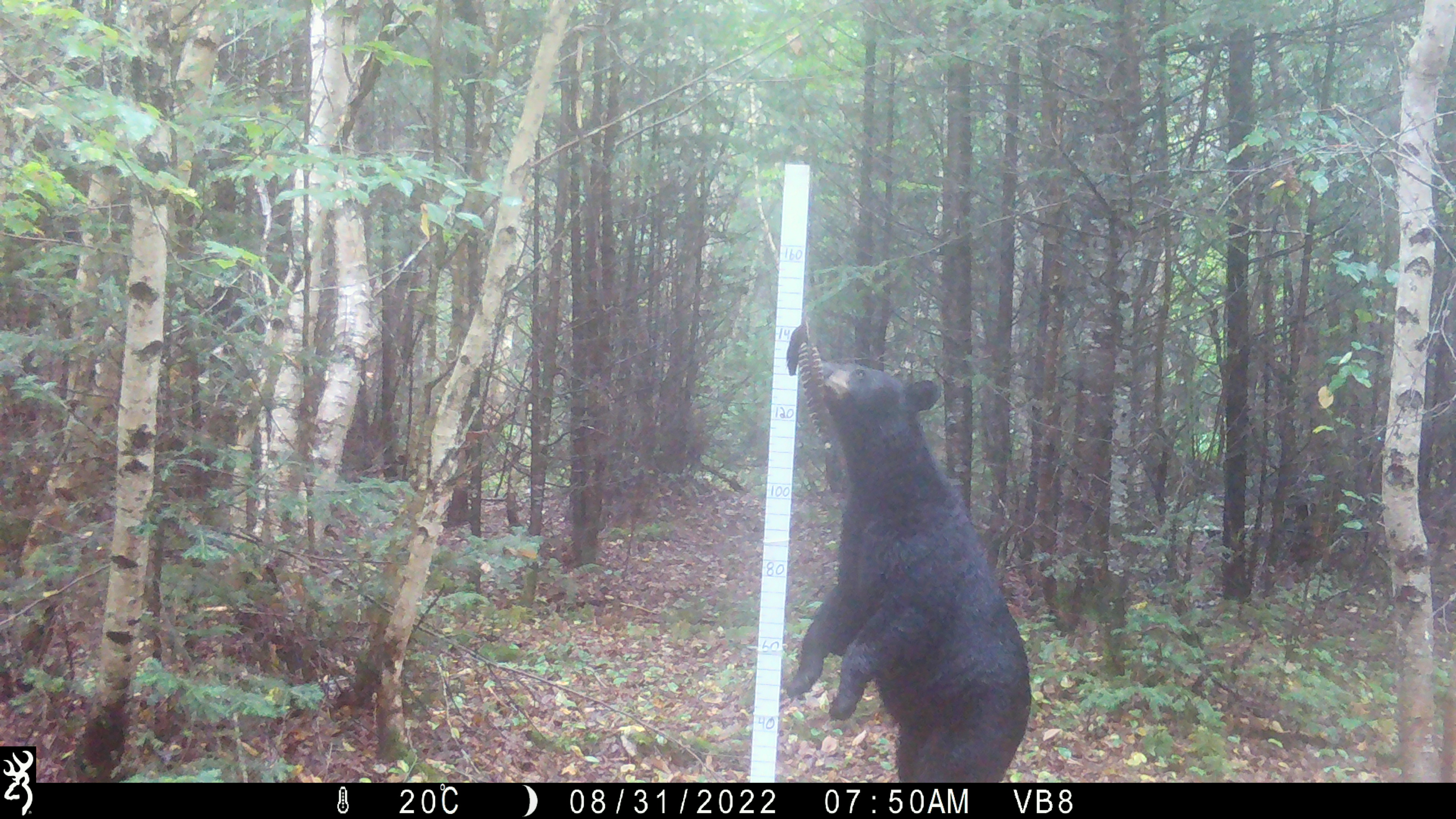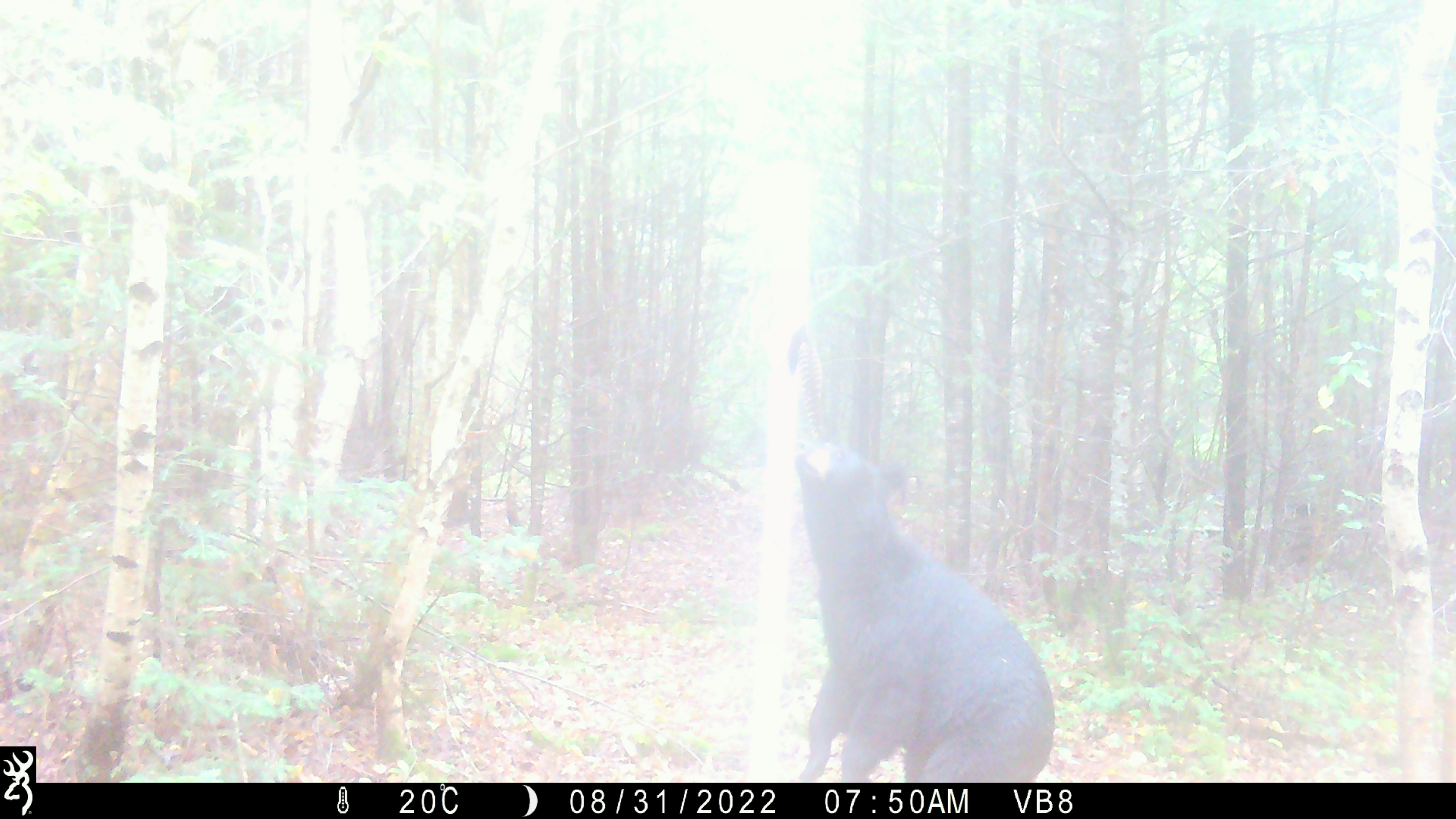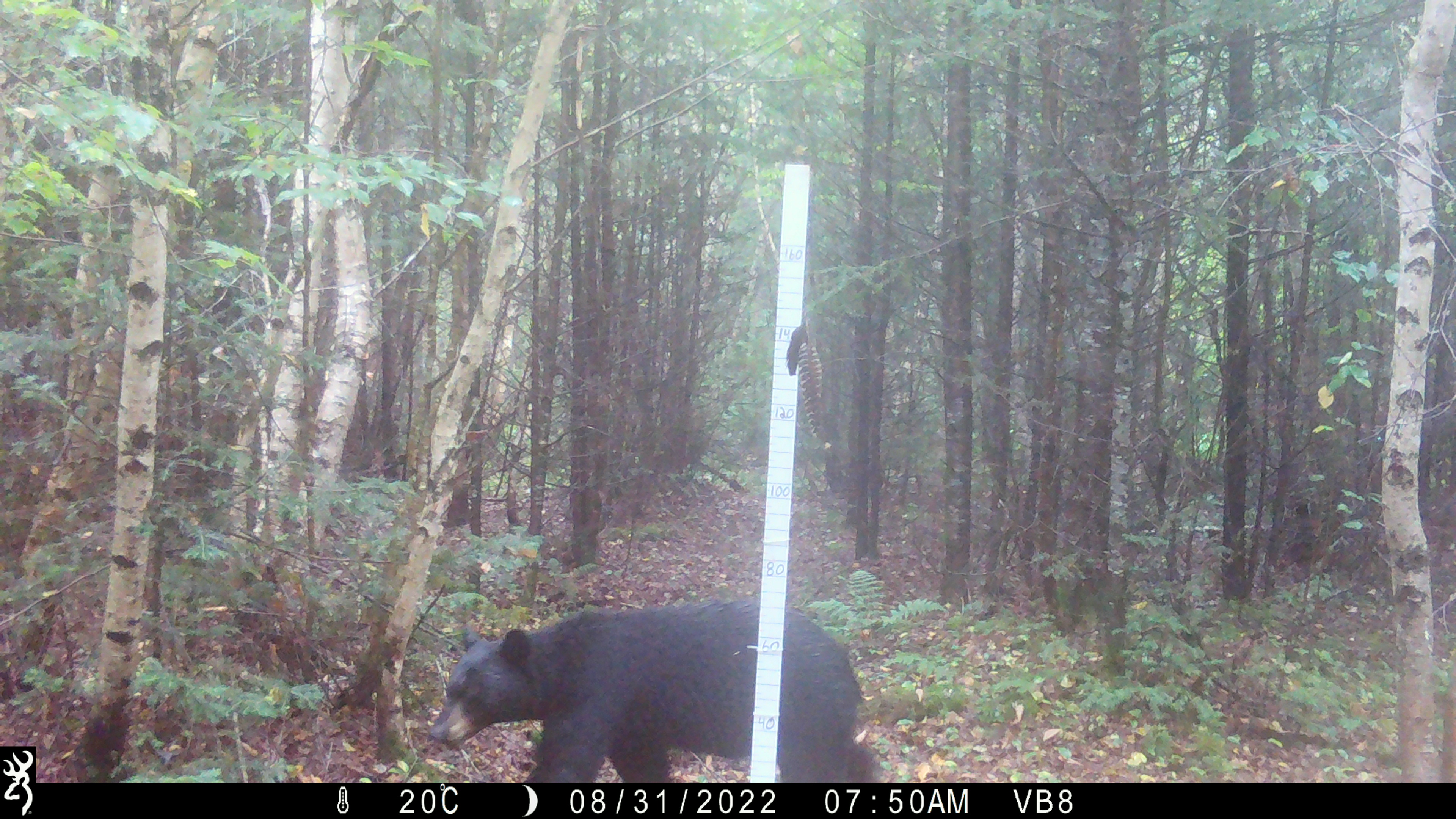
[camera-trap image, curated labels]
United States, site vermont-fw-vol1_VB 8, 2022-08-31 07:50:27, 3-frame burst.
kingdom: Animalia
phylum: Chordata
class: Mammalia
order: Carnivora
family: Ursidae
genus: Ursus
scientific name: Ursus americanus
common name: black bear